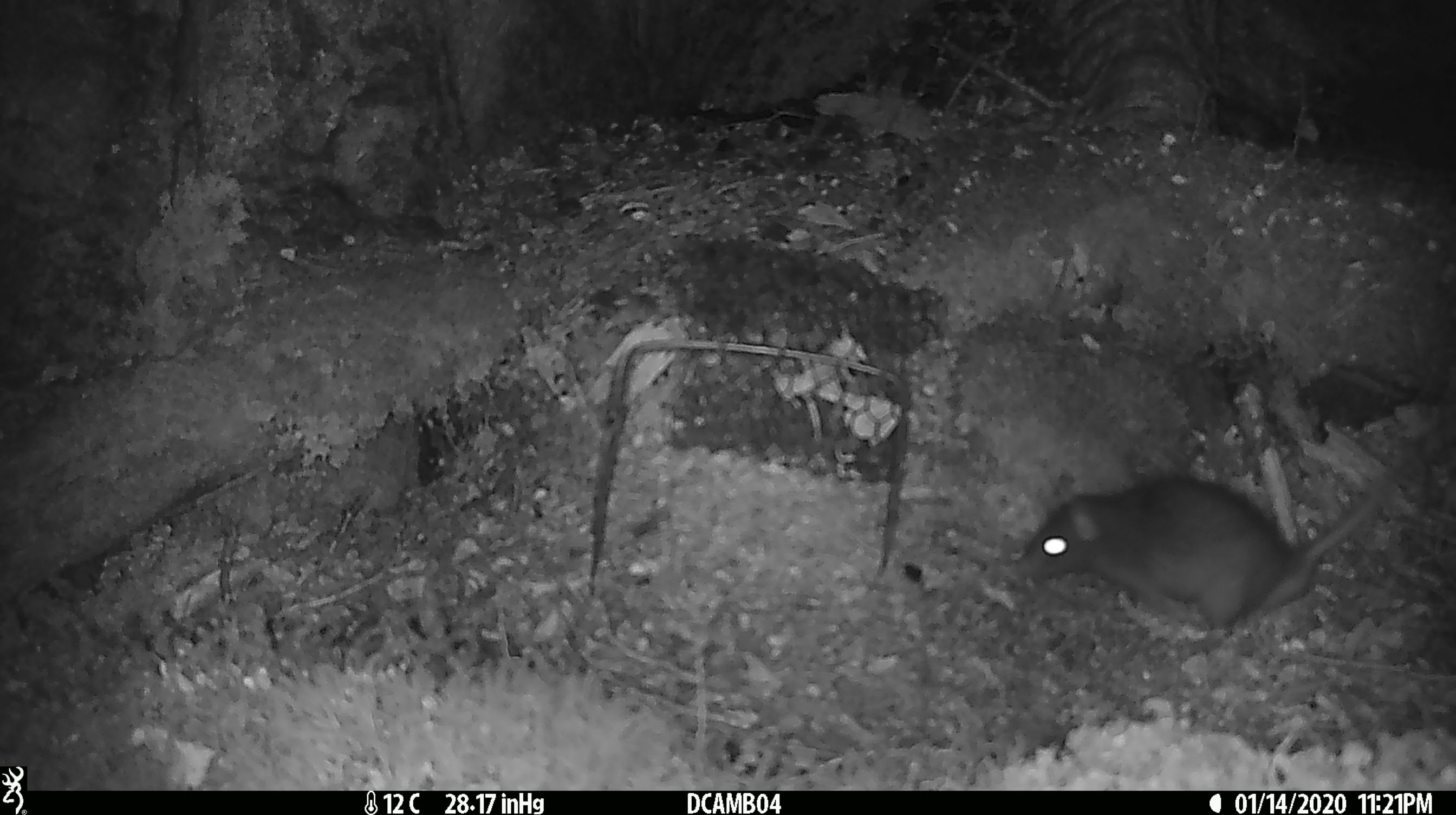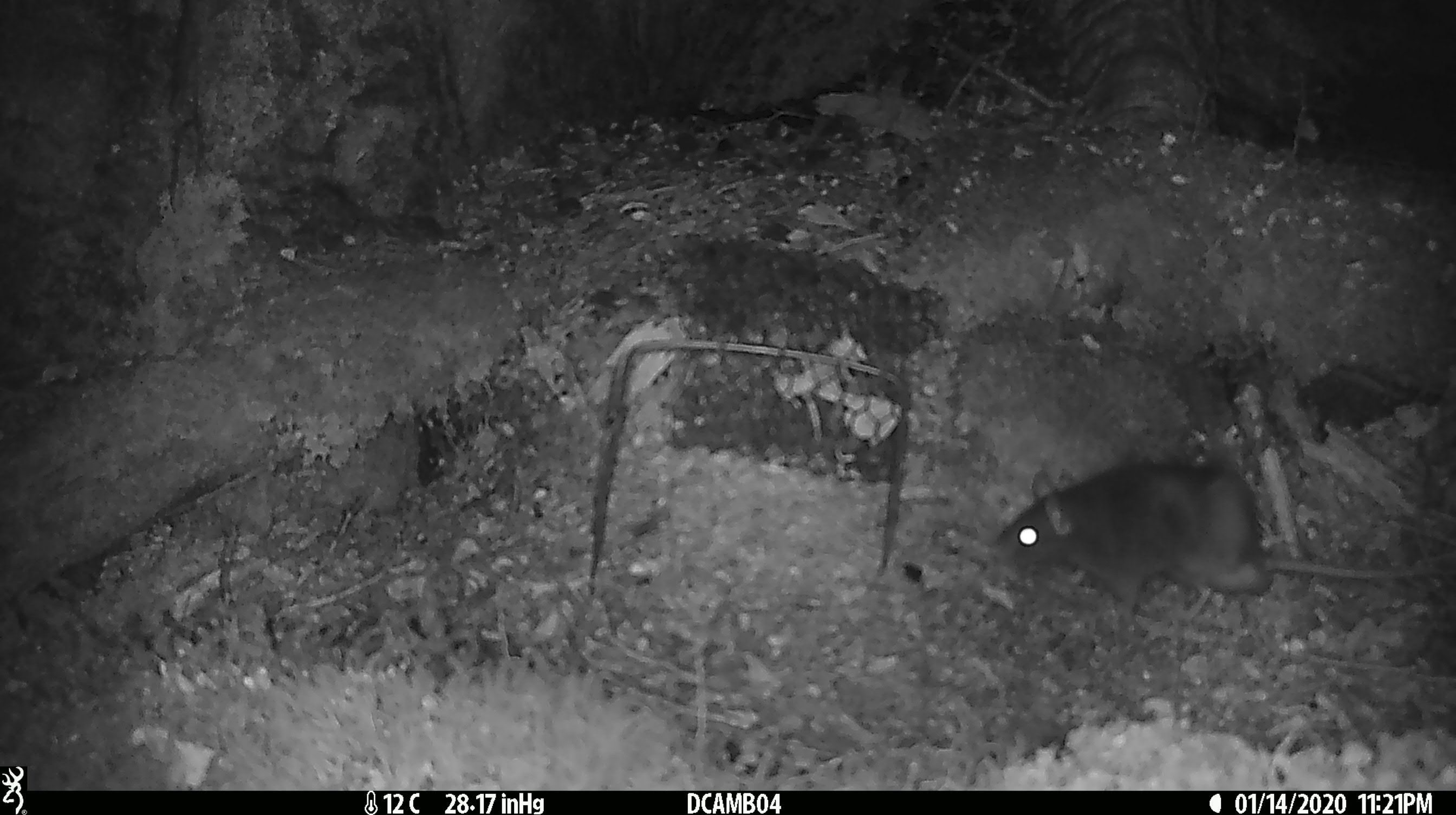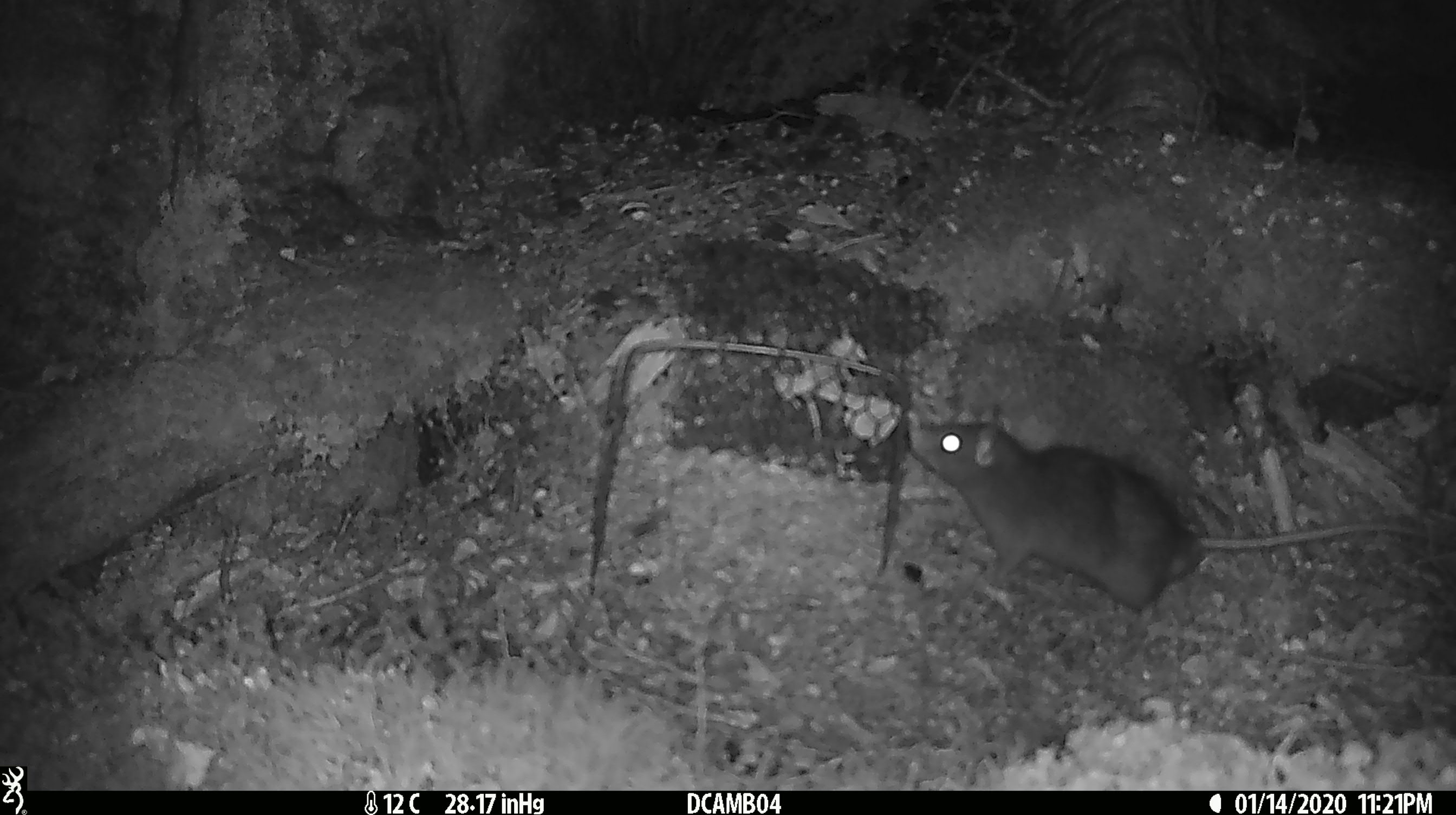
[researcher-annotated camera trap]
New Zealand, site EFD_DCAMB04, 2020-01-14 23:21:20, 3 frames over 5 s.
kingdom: Animalia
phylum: Chordata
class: Mammalia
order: Rodentia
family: Muridae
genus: Rattus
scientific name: Rattus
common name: rat